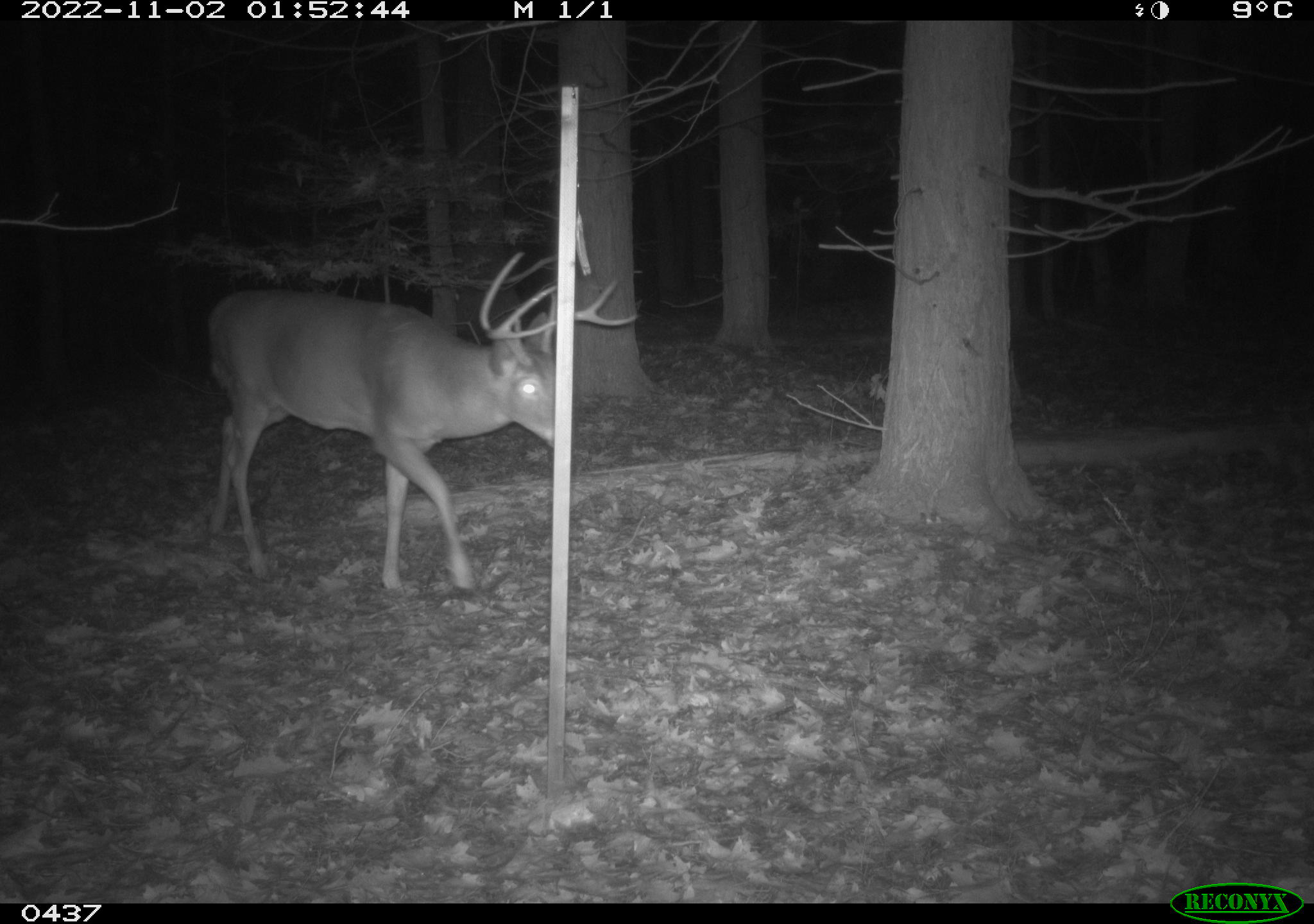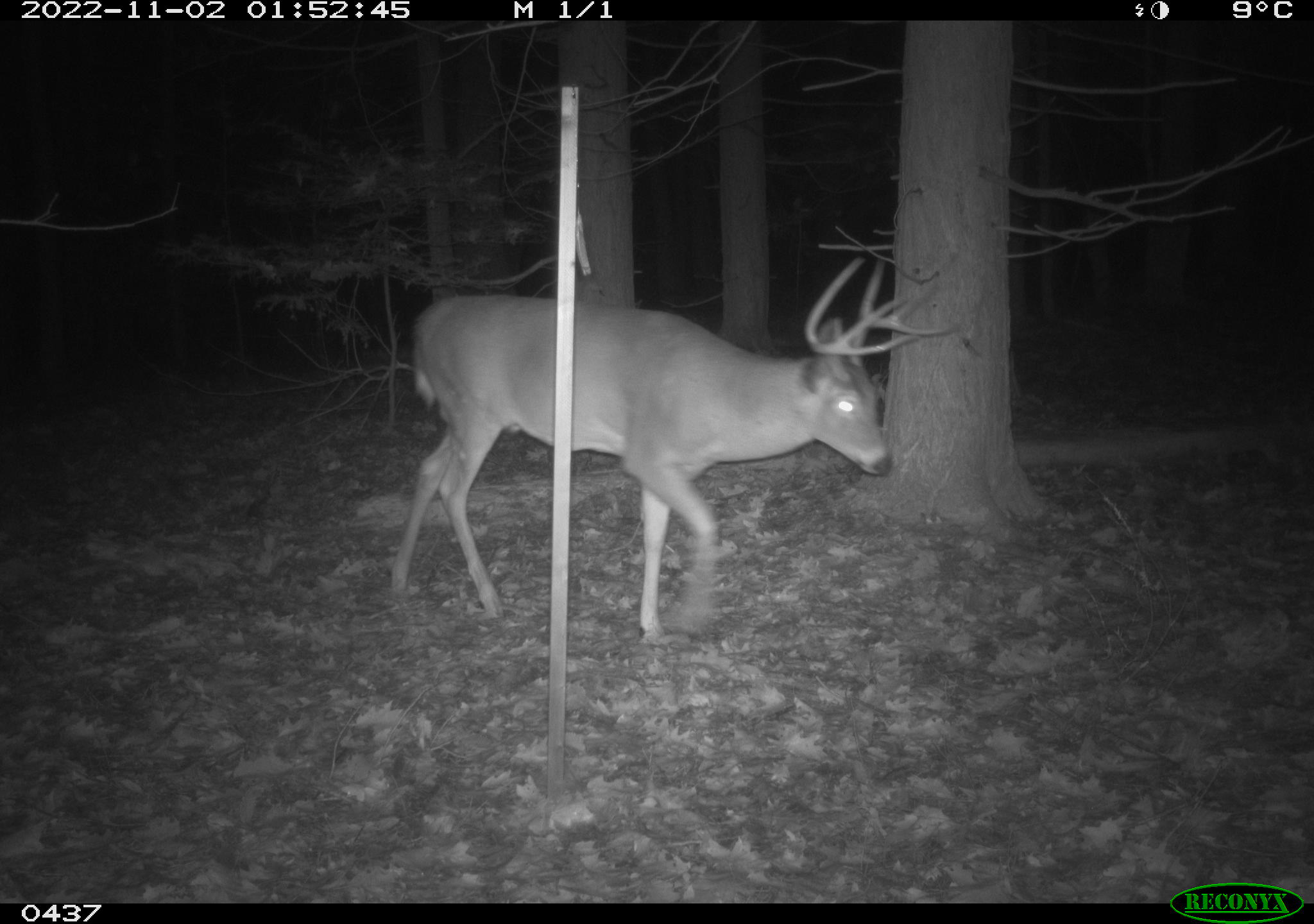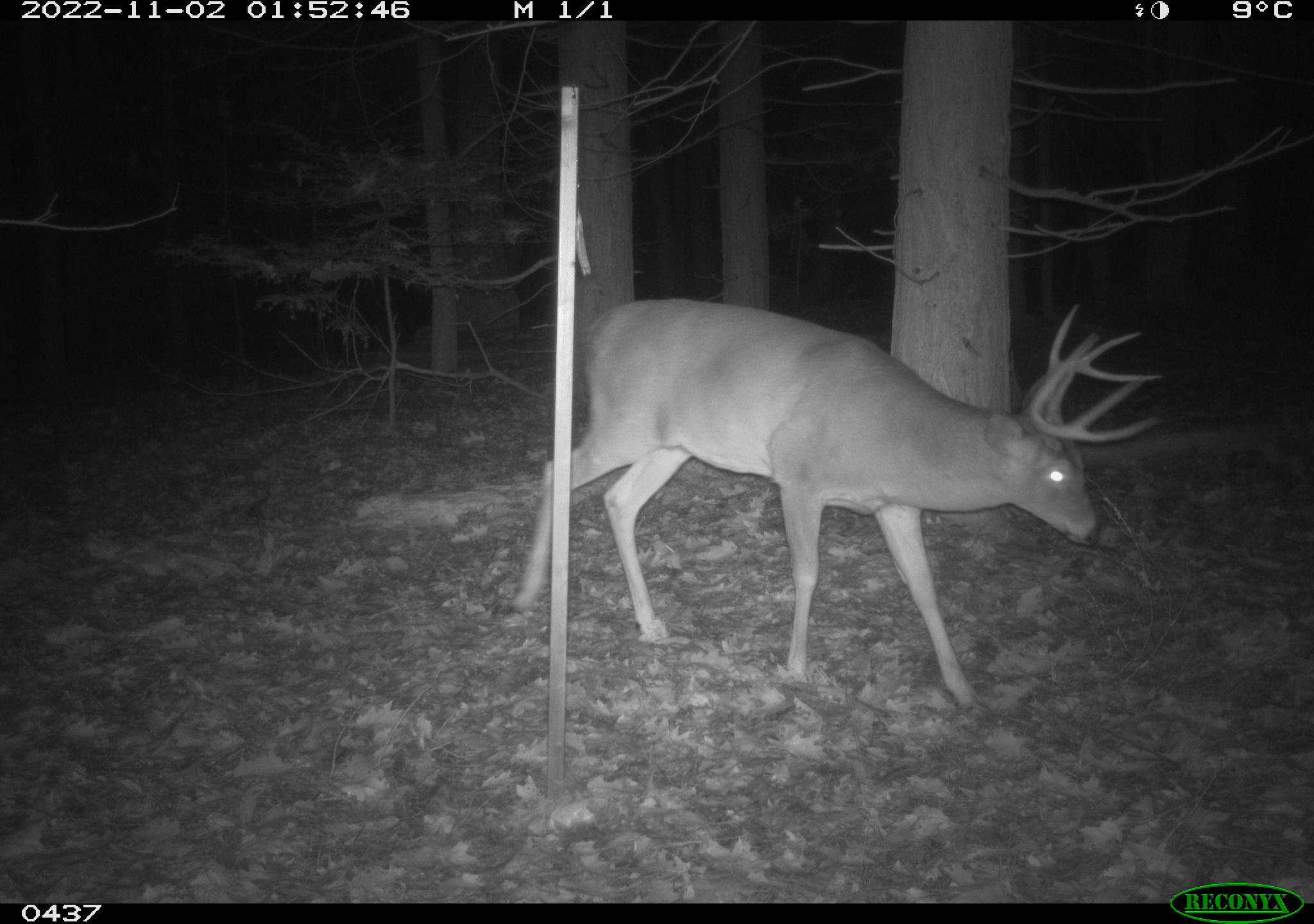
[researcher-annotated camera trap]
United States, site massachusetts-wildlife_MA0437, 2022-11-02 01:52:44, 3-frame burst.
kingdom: Animalia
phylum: Chordata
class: Mammalia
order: Artiodactyla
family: Cervidae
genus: Odocoileus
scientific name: Odocoileus virginianus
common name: white-tailed deer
White-tailed deer (Odocoileus virginianus).